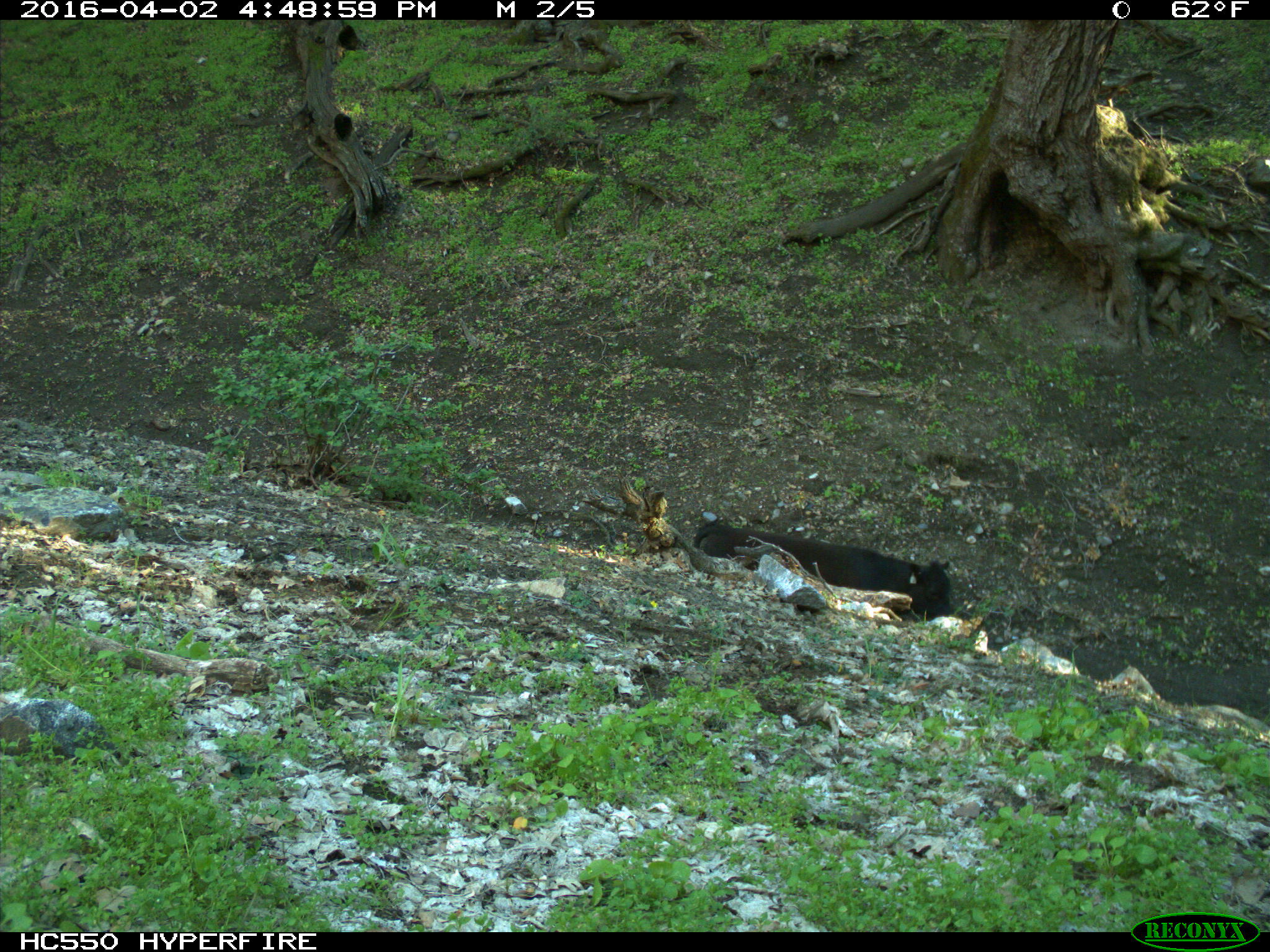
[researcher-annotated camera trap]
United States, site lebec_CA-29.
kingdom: Animalia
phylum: Chordata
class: Mammalia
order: Artiodactyla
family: Bovidae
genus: Bos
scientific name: Bos taurus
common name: domestic cow